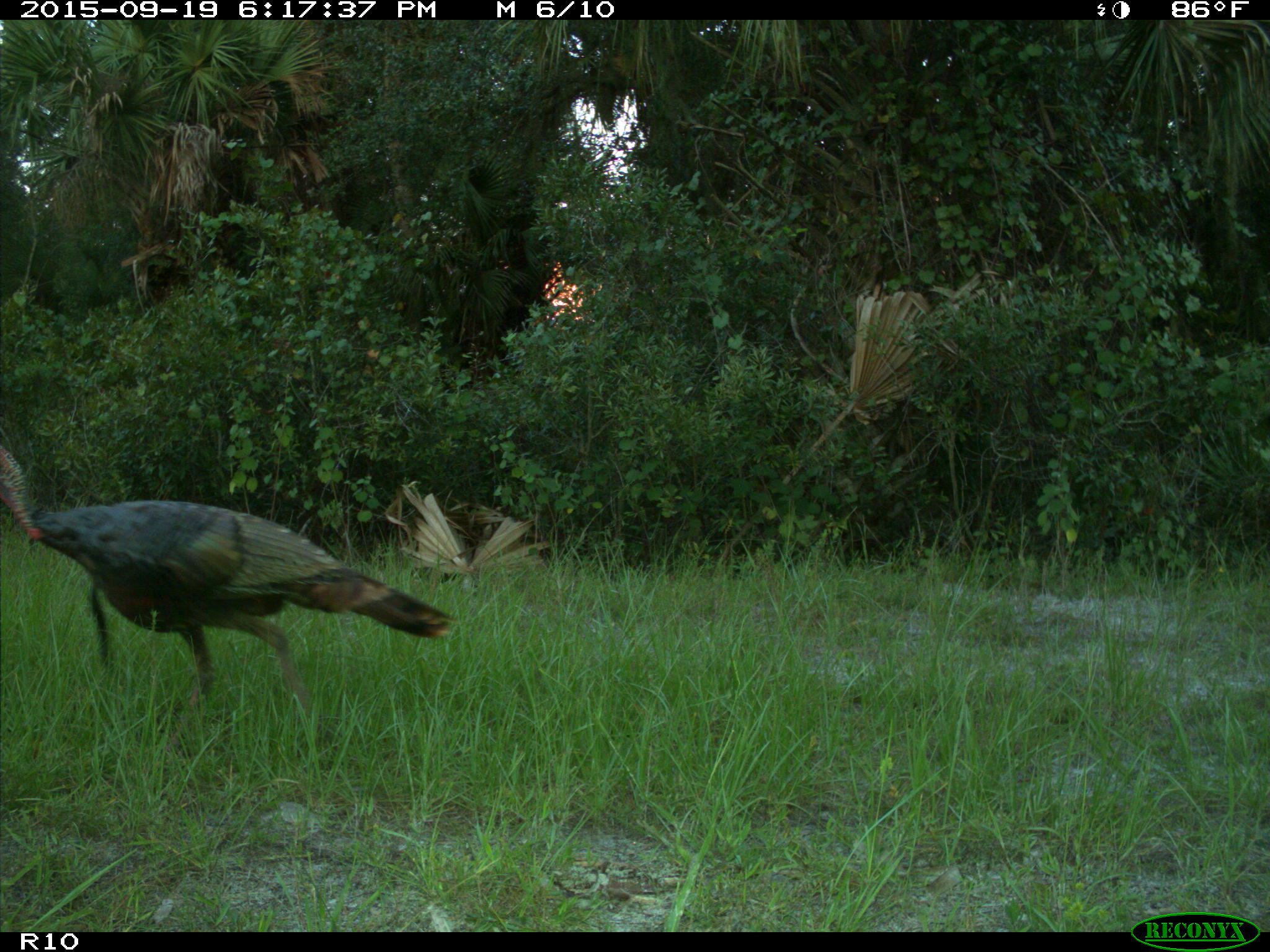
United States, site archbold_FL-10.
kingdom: Animalia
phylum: Chordata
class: Aves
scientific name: Aves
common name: birds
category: unidentified bird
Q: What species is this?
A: Unidentified bird (birds) (Aves).